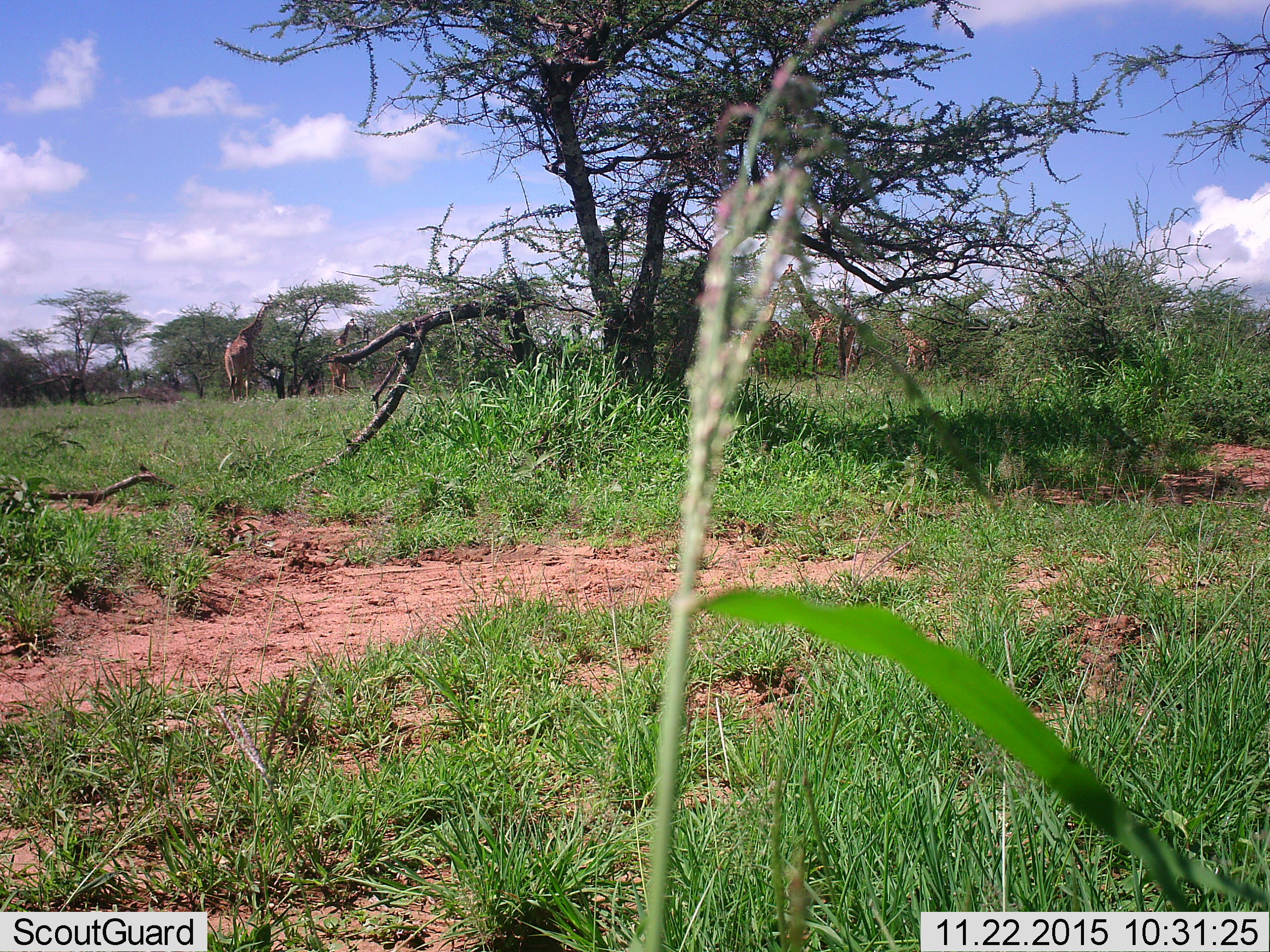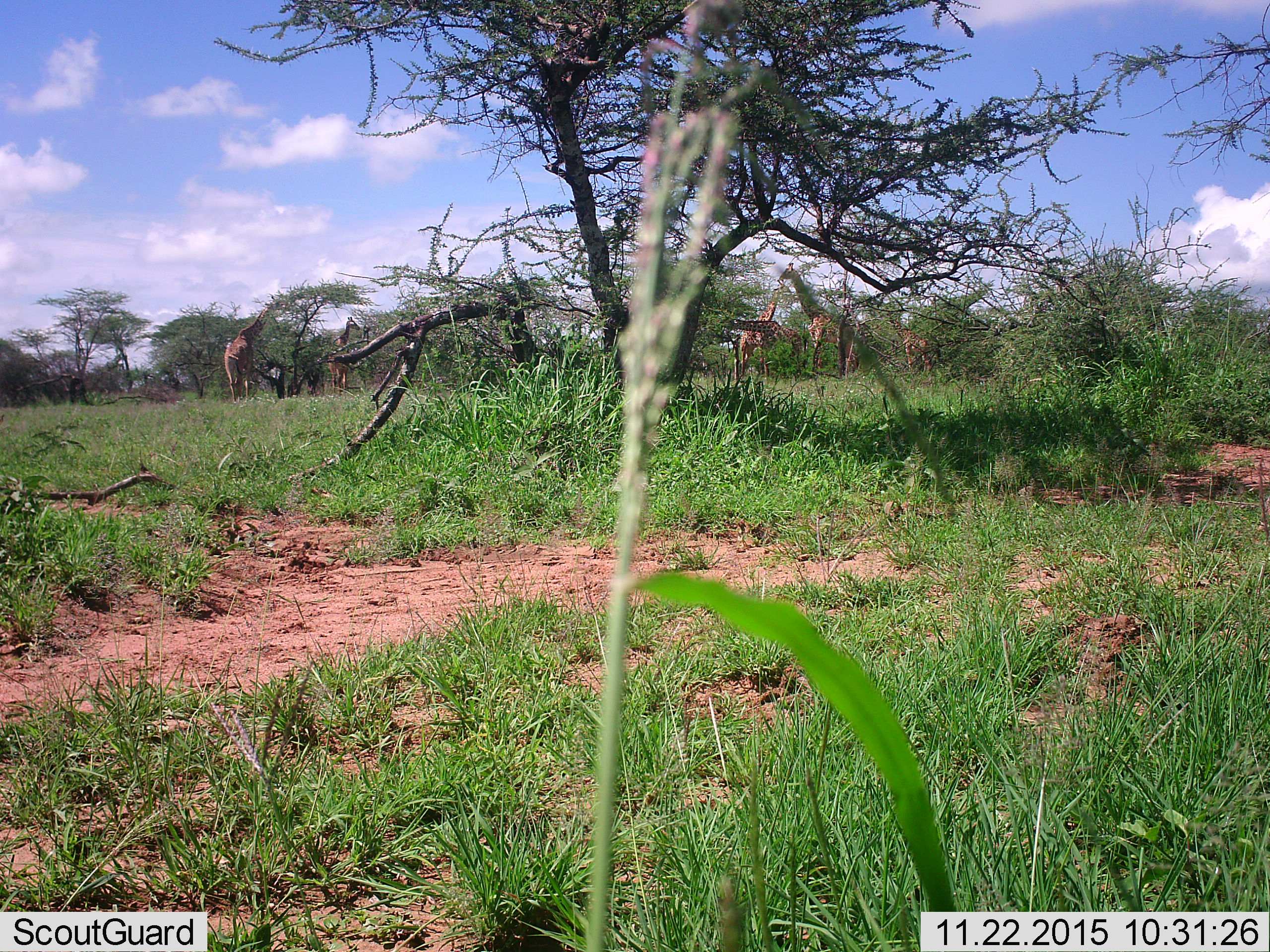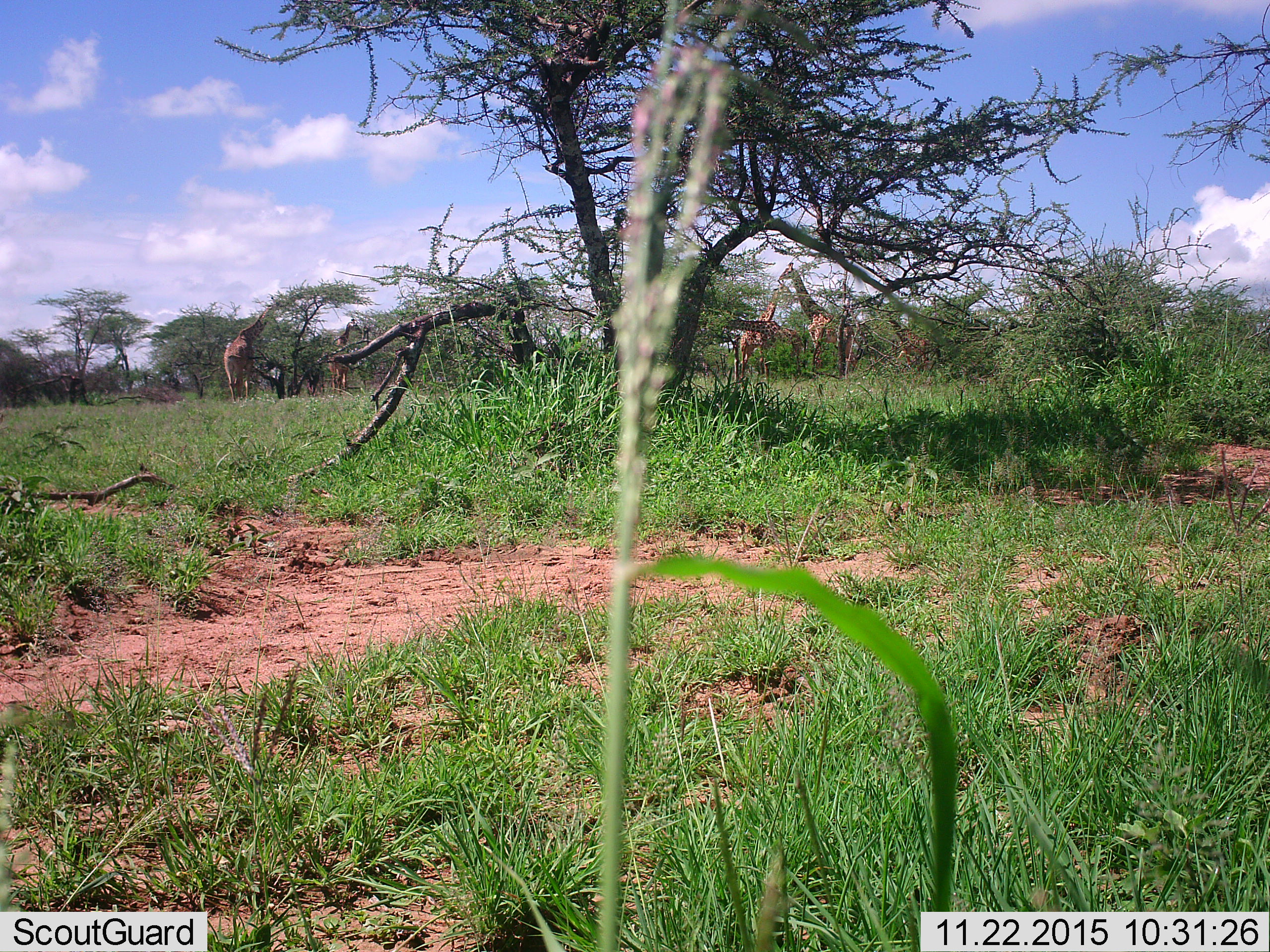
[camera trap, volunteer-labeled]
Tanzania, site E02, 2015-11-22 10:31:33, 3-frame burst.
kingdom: Animalia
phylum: Chordata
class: Mammalia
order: Artiodactyla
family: Giraffidae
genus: Giraffa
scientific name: Giraffa camelopardalis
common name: giraffe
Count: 6.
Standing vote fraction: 63%.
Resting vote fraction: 0%.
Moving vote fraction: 11%.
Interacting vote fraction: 5%.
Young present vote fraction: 16%.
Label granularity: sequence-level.